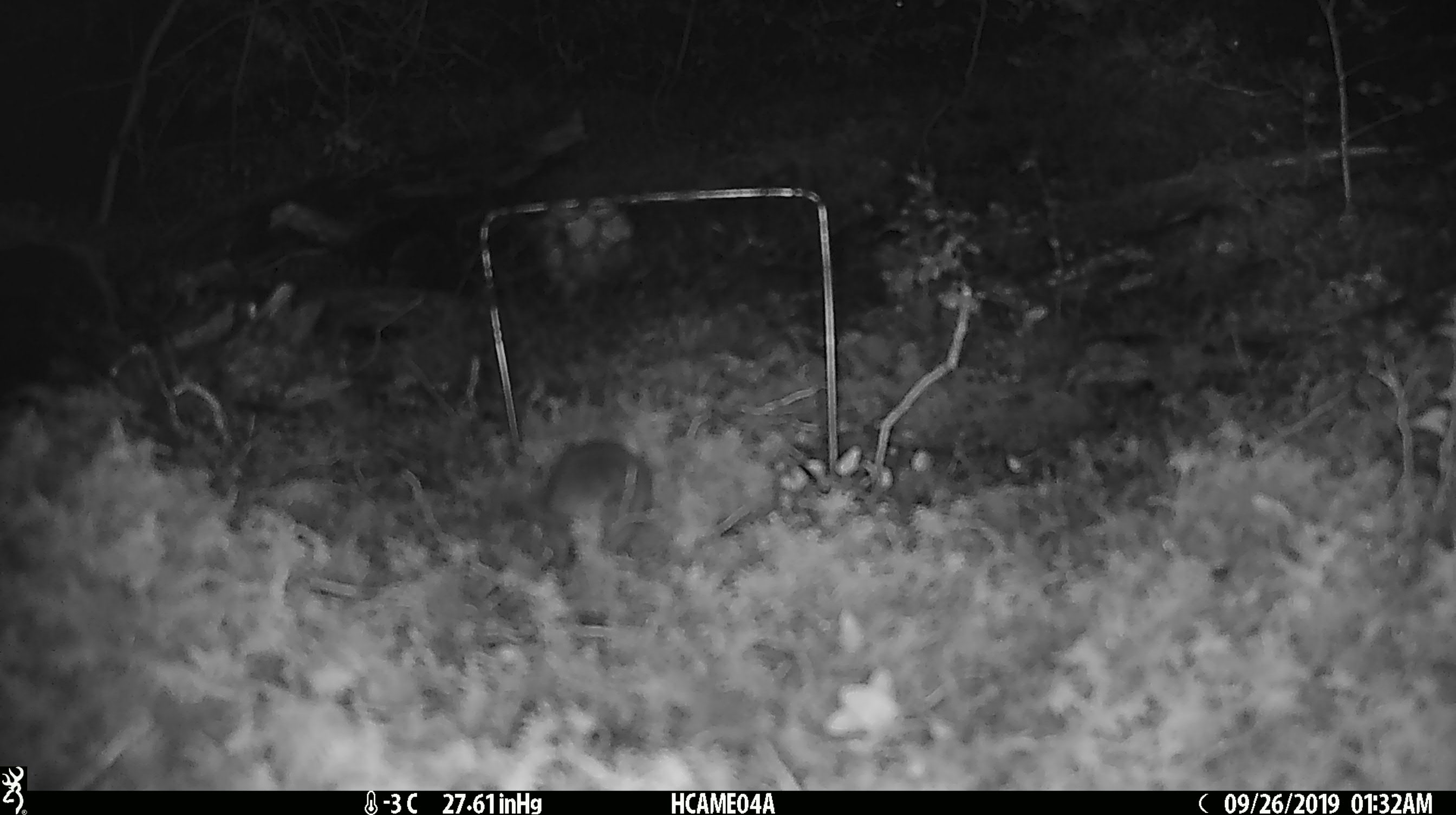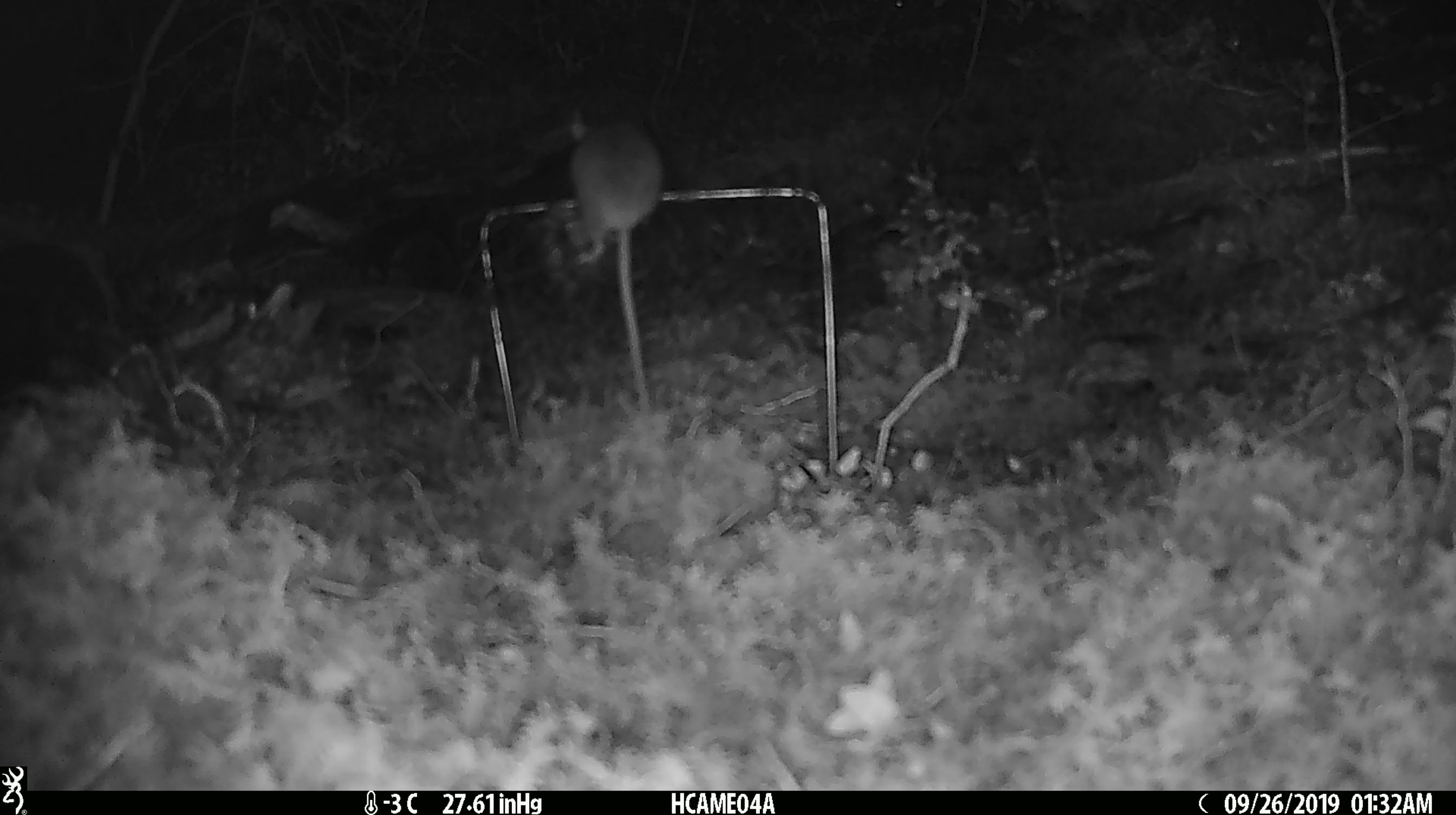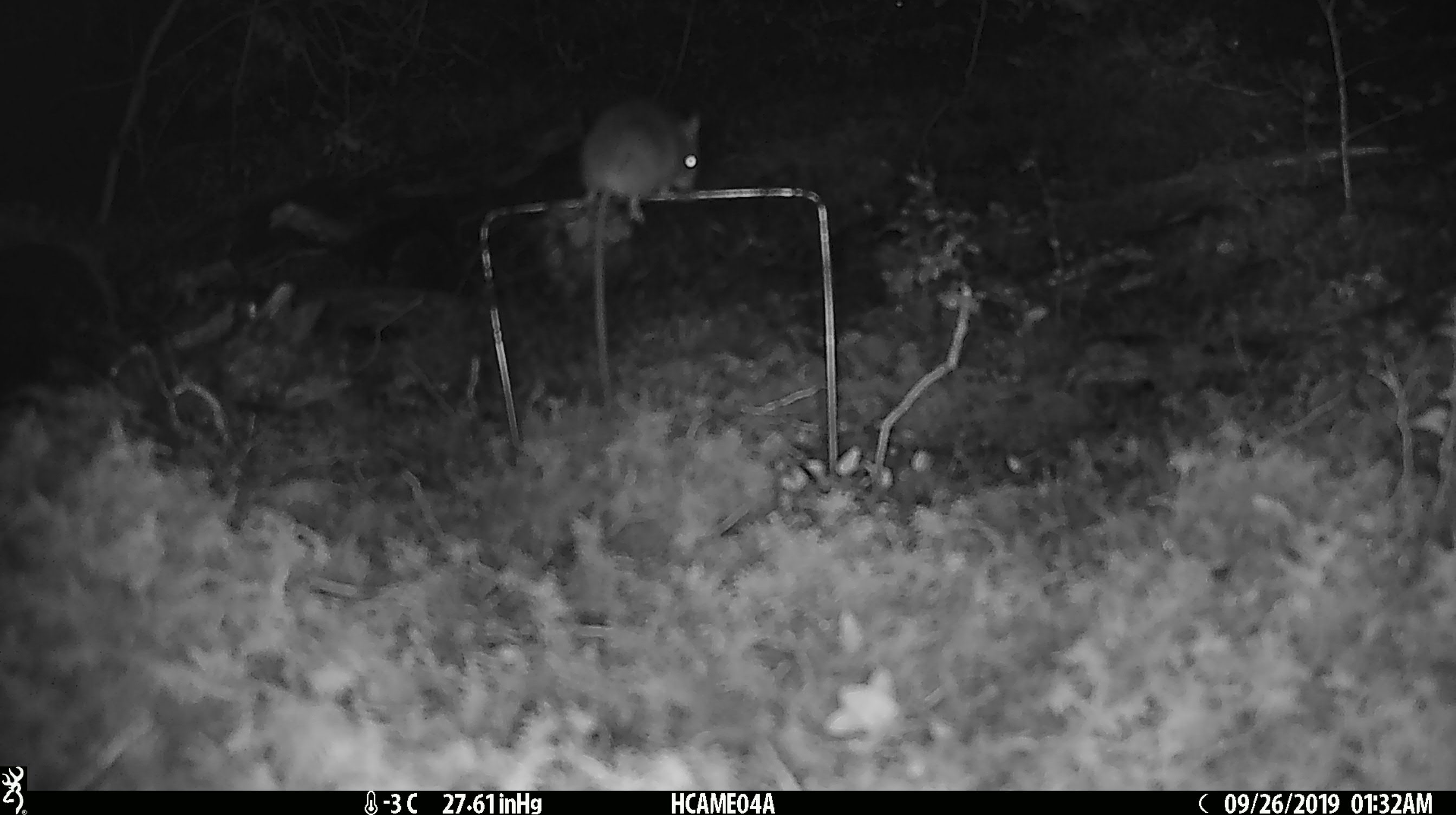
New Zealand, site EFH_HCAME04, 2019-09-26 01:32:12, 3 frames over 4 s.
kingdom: Animalia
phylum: Chordata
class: Mammalia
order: Rodentia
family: Muridae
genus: Mus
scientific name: Mus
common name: mouse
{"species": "mouse (Mus)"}